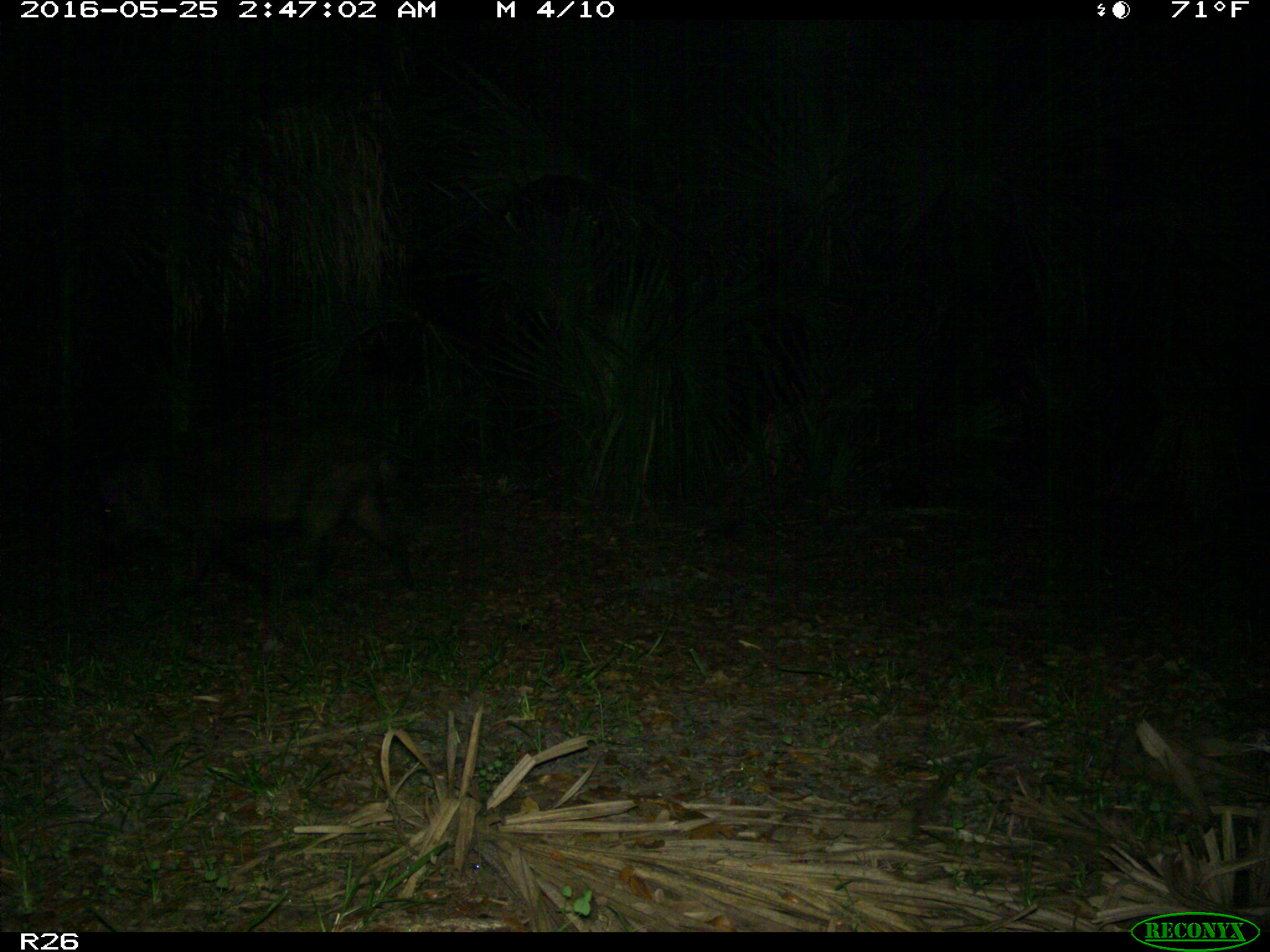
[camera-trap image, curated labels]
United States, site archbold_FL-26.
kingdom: Animalia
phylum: Chordata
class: Mammalia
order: Artiodactyla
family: Suidae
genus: Sus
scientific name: Sus scrofa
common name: wild boar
Sus scrofa (wild boar).